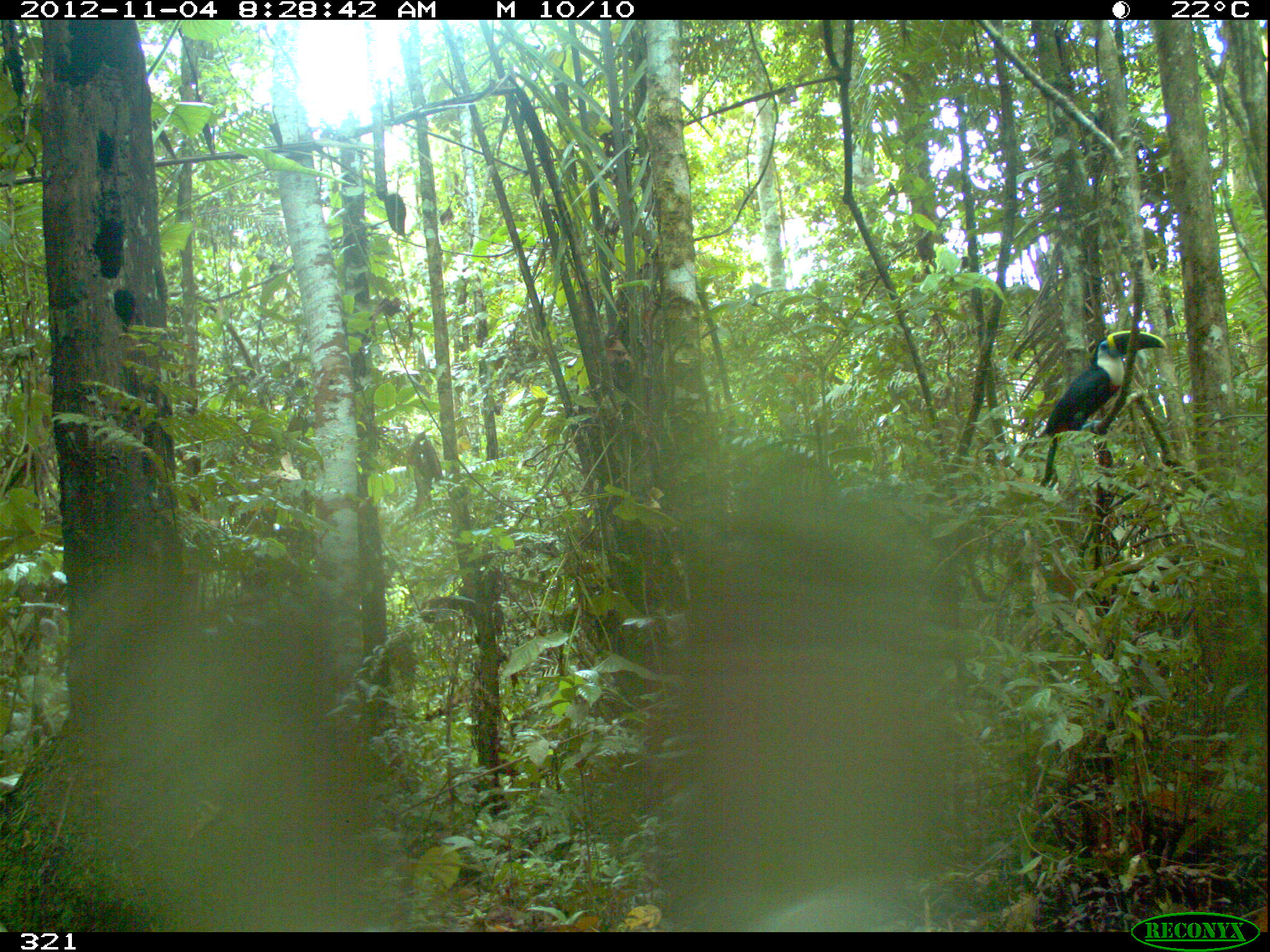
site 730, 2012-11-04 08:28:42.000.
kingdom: Animalia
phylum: Chordata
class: Aves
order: Piciformes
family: Ramphastidae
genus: Ramphastos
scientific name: Ramphastos tucanus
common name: white-throated toucan